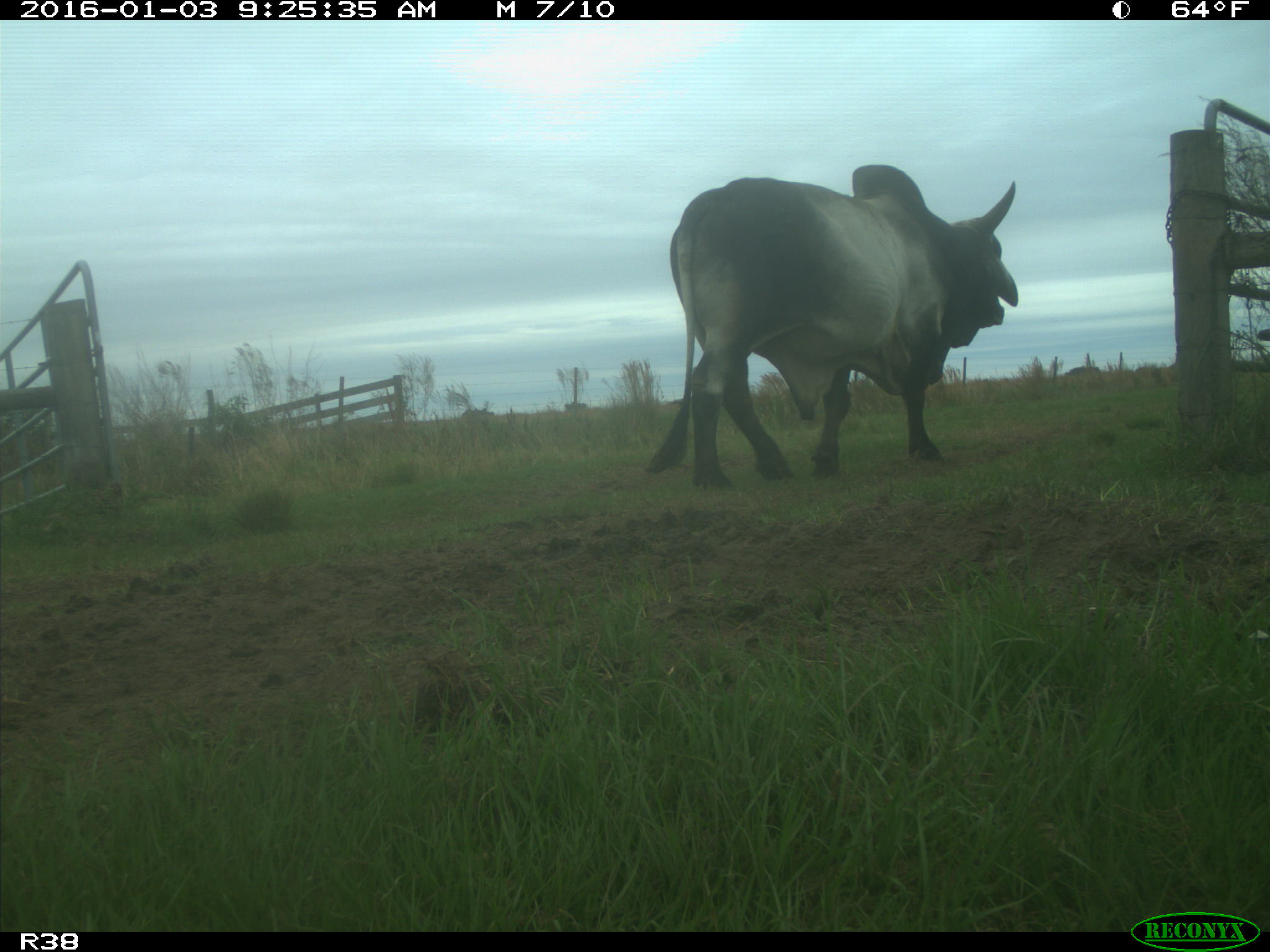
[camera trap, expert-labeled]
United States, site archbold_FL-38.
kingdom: Animalia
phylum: Chordata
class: Mammalia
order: Artiodactyla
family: Bovidae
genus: Bos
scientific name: Bos taurus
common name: domestic cow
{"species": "Bos taurus (domestic cow)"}